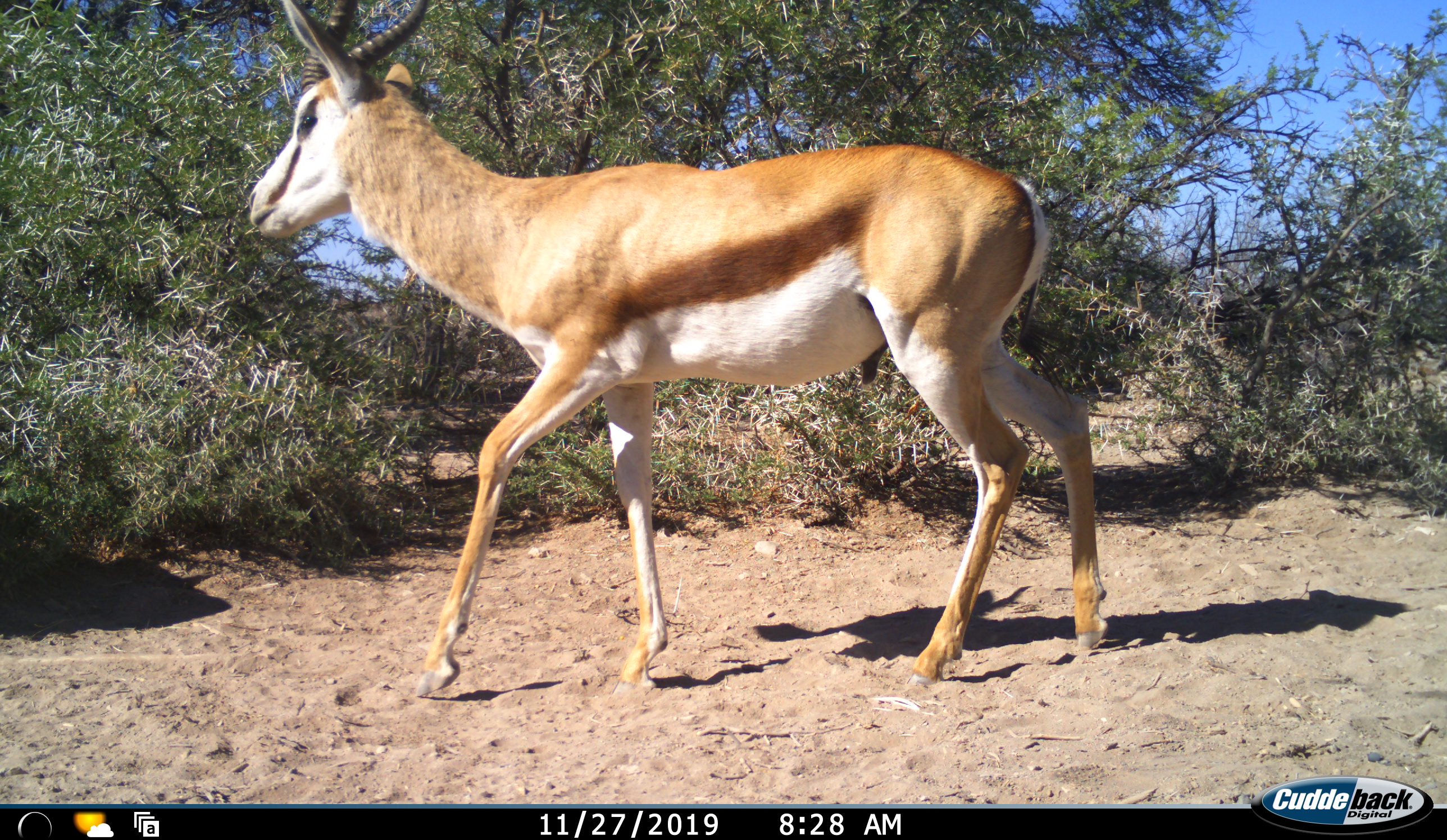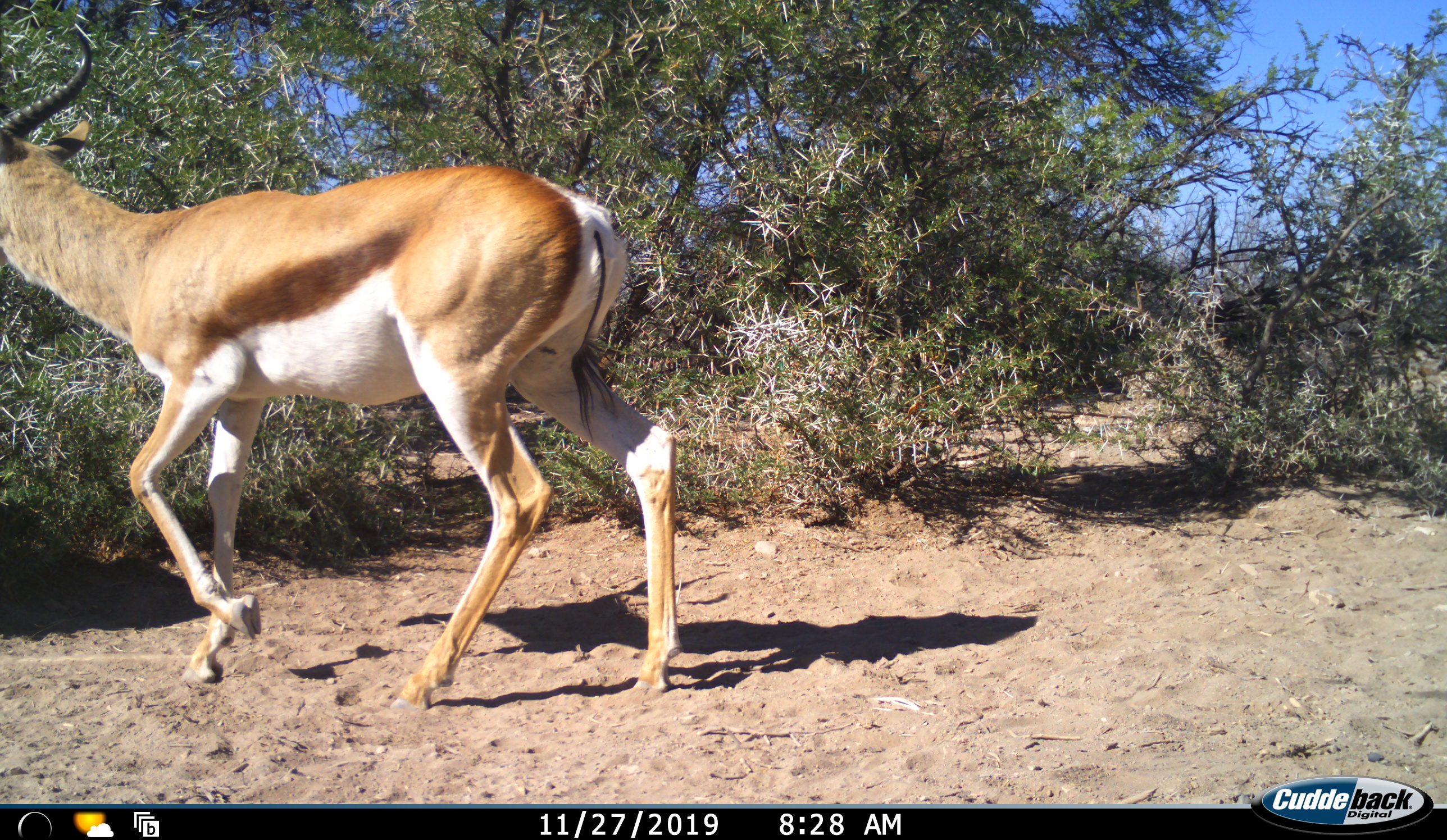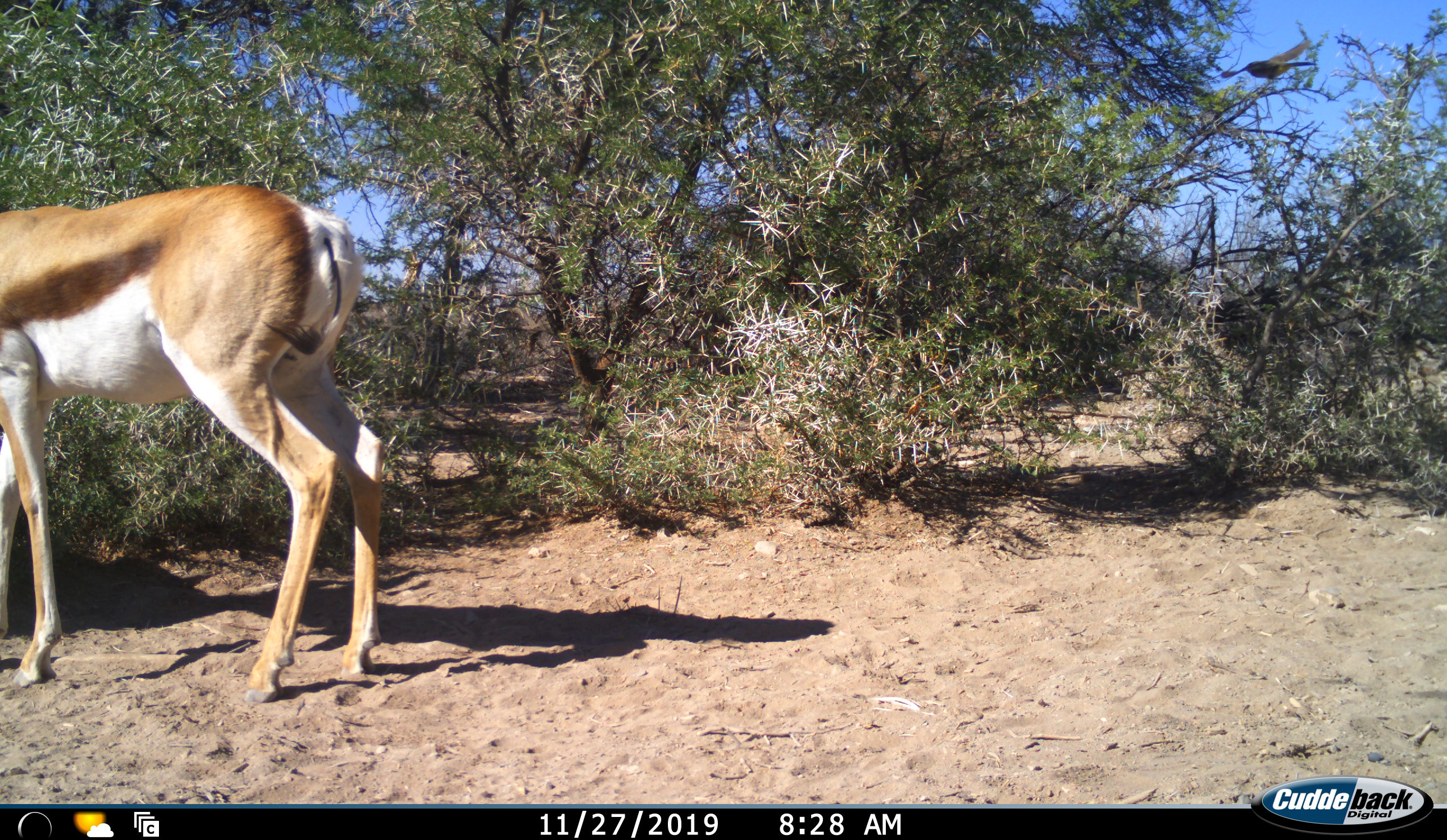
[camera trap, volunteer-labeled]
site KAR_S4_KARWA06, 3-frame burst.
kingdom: Animalia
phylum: Chordata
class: Mammalia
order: Artiodactyla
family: Bovidae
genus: Antidorcas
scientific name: Antidorcas marsupialis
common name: springbok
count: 1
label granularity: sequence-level